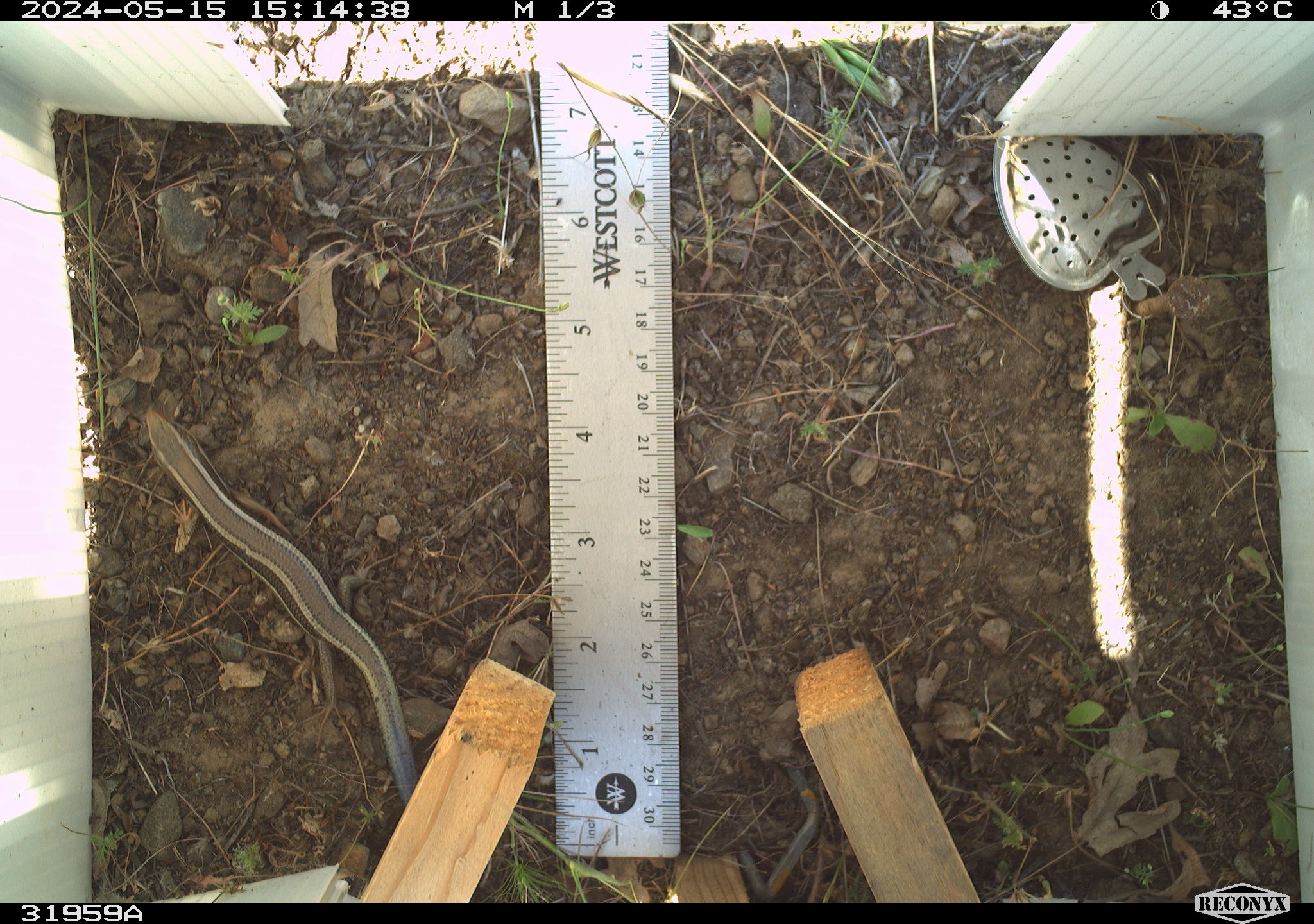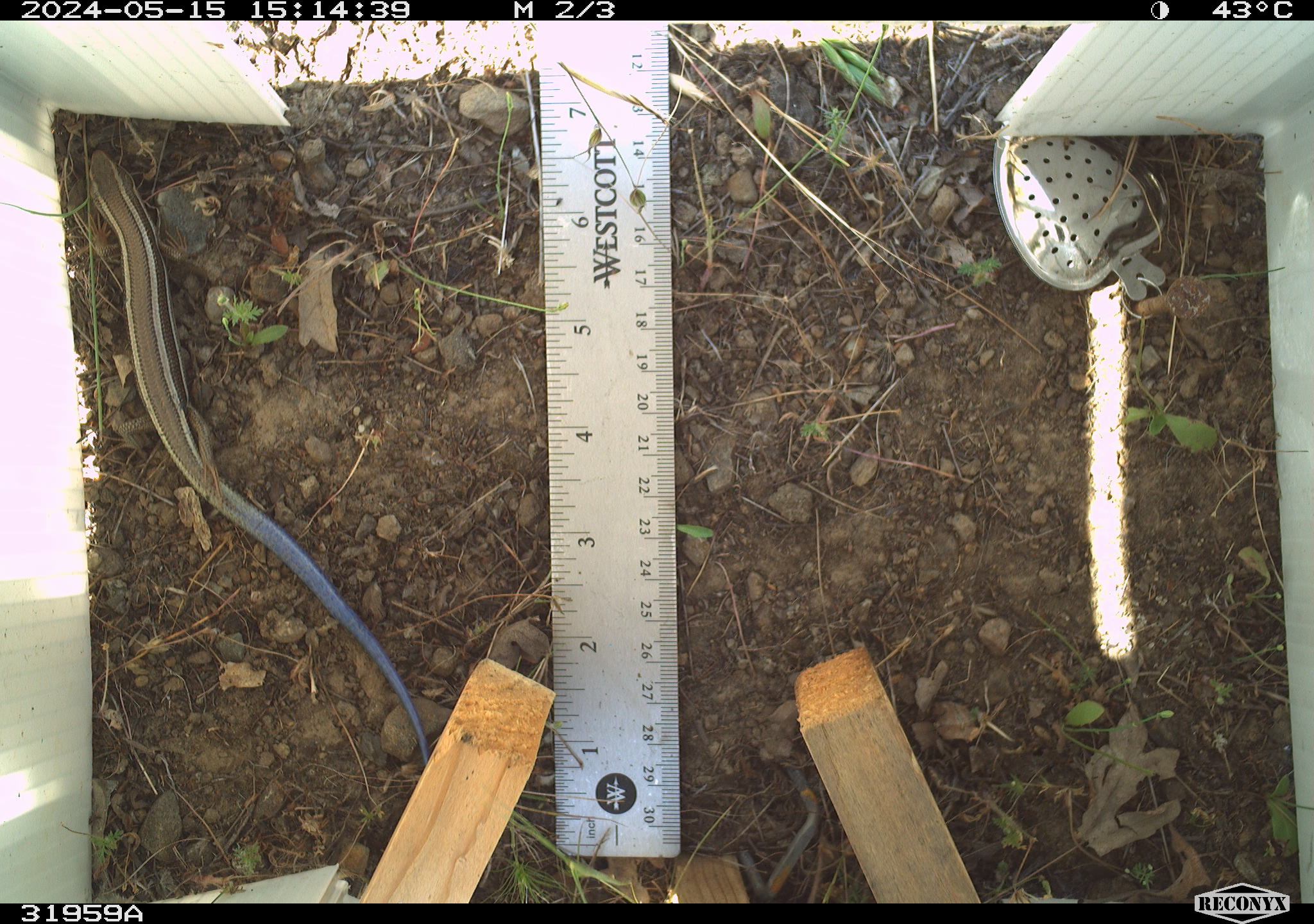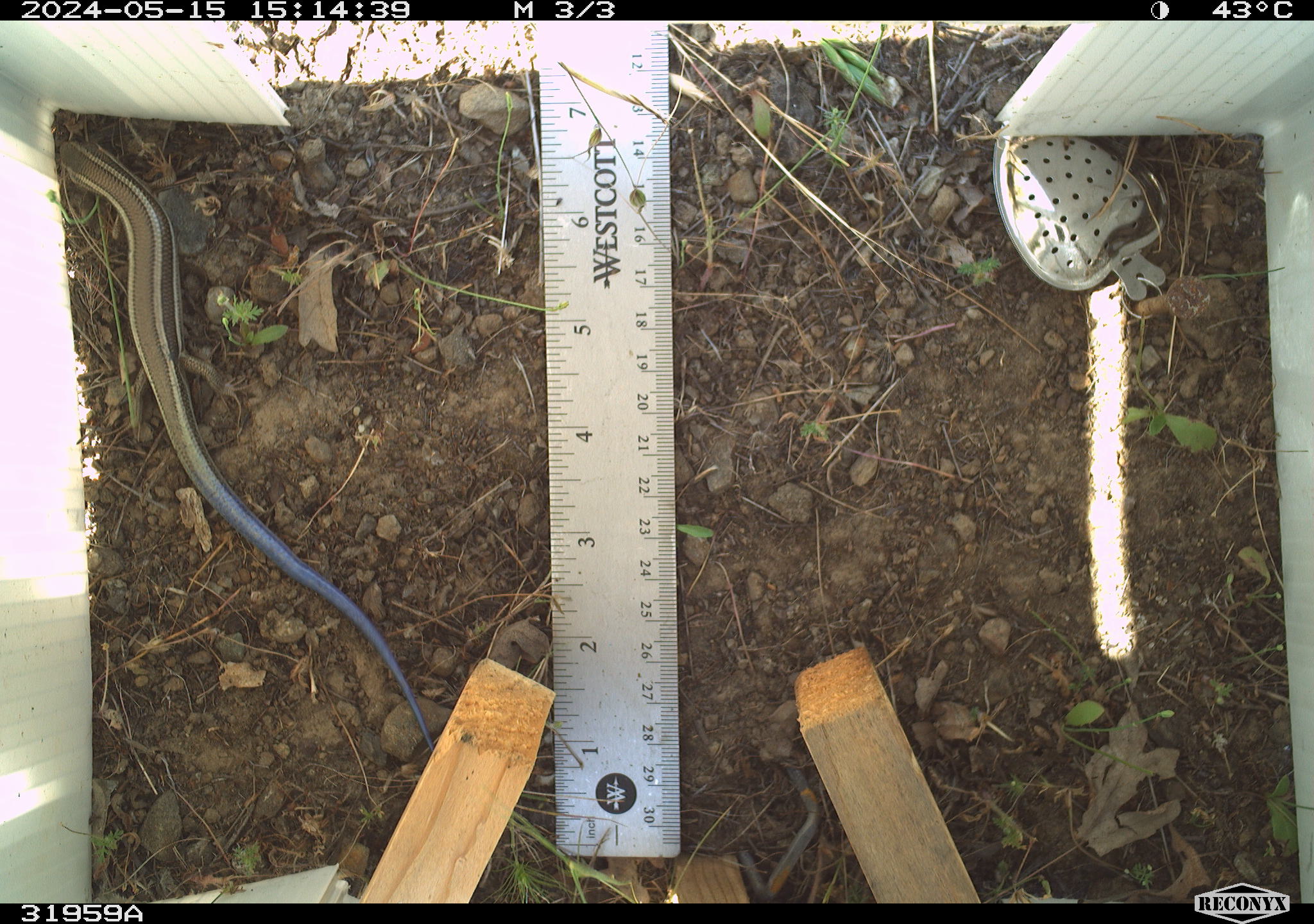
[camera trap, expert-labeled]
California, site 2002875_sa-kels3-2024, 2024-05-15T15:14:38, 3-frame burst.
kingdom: Animalia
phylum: Chordata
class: Reptilia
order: Squamata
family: Scincidae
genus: Plestiodon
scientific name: Plestiodon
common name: blue-tailed skinks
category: plestiodon species